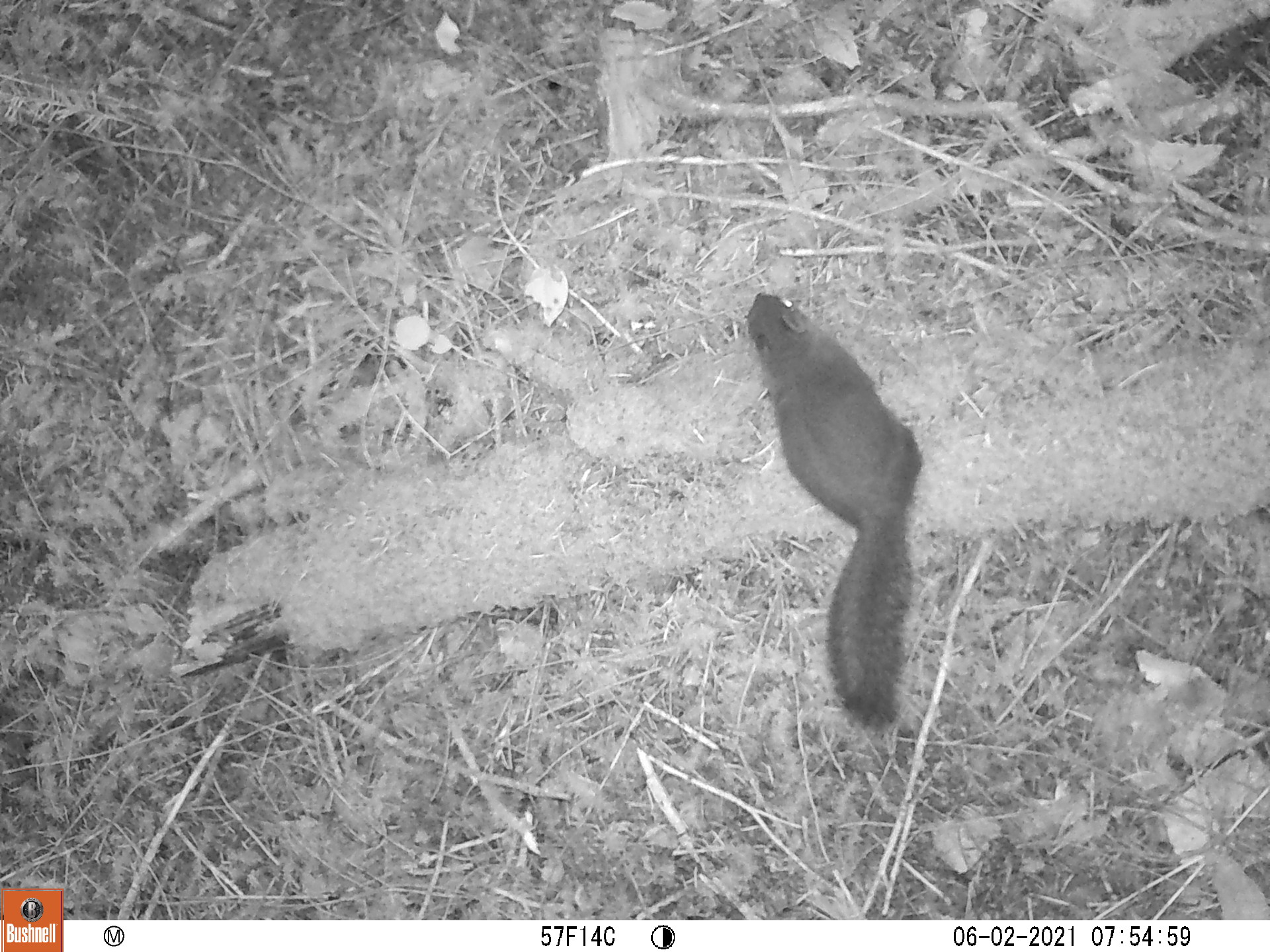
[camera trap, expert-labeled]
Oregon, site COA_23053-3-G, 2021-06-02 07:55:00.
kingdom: Animalia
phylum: Chordata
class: Mammalia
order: Rodentia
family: Sciuridae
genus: Tamiasciurus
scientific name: Tamiasciurus douglasii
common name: douglas squirrel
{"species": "douglas squirrel (Tamiasciurus douglasii)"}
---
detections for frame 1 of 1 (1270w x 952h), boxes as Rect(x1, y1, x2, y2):
douglas squirrel: Rect(731, 289, 931, 739)